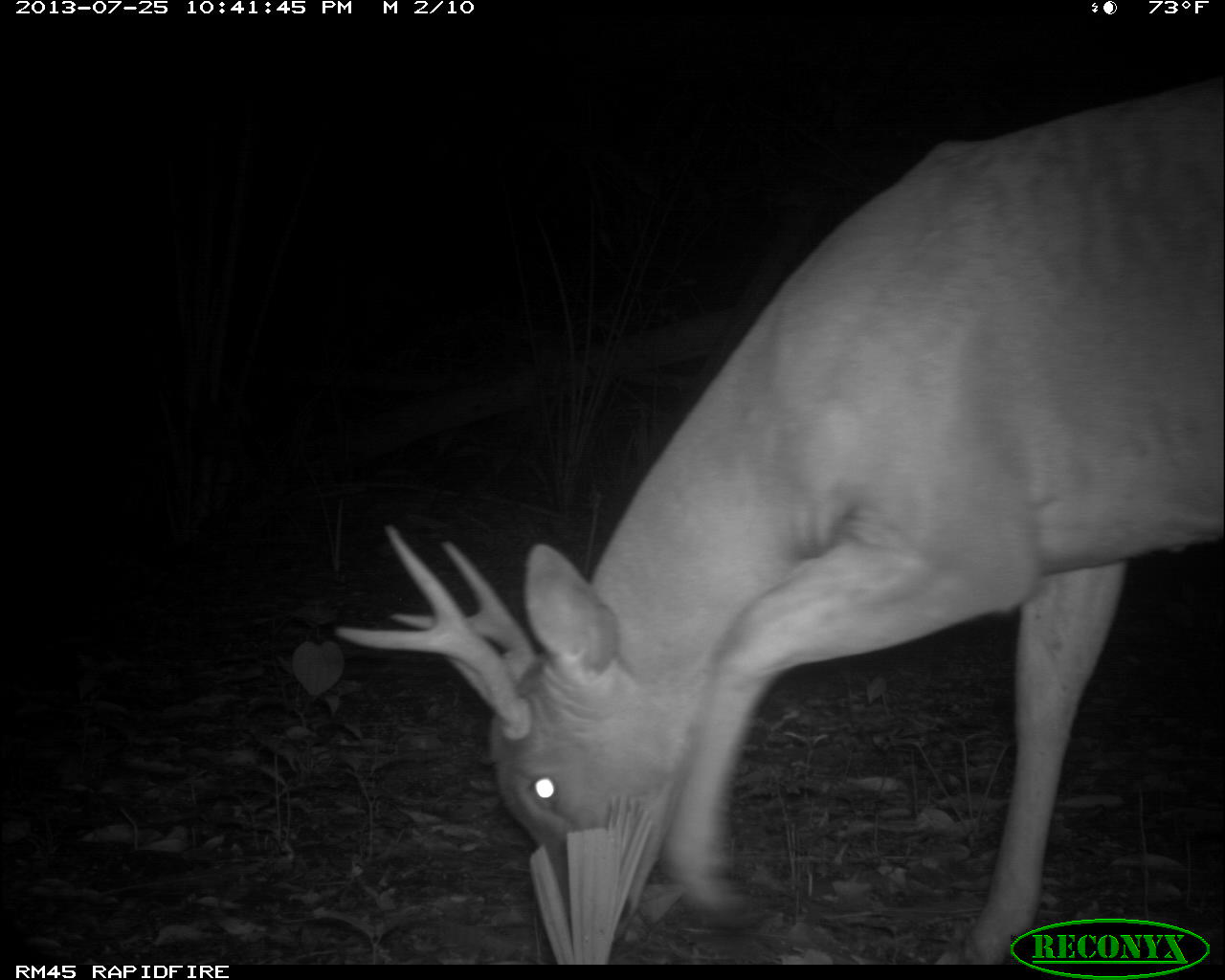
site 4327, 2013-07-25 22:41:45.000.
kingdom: Animalia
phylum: Chordata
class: Mammalia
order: Artiodactyla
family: Cervidae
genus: Odocoileus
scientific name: Odocoileus virginianus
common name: white-tailed deer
Odocoileus virginianus (white-tailed deer), count 1, sex male.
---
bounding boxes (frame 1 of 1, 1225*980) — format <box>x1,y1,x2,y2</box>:
odocoileus virginianus: <box>329,76,1225,964</box>